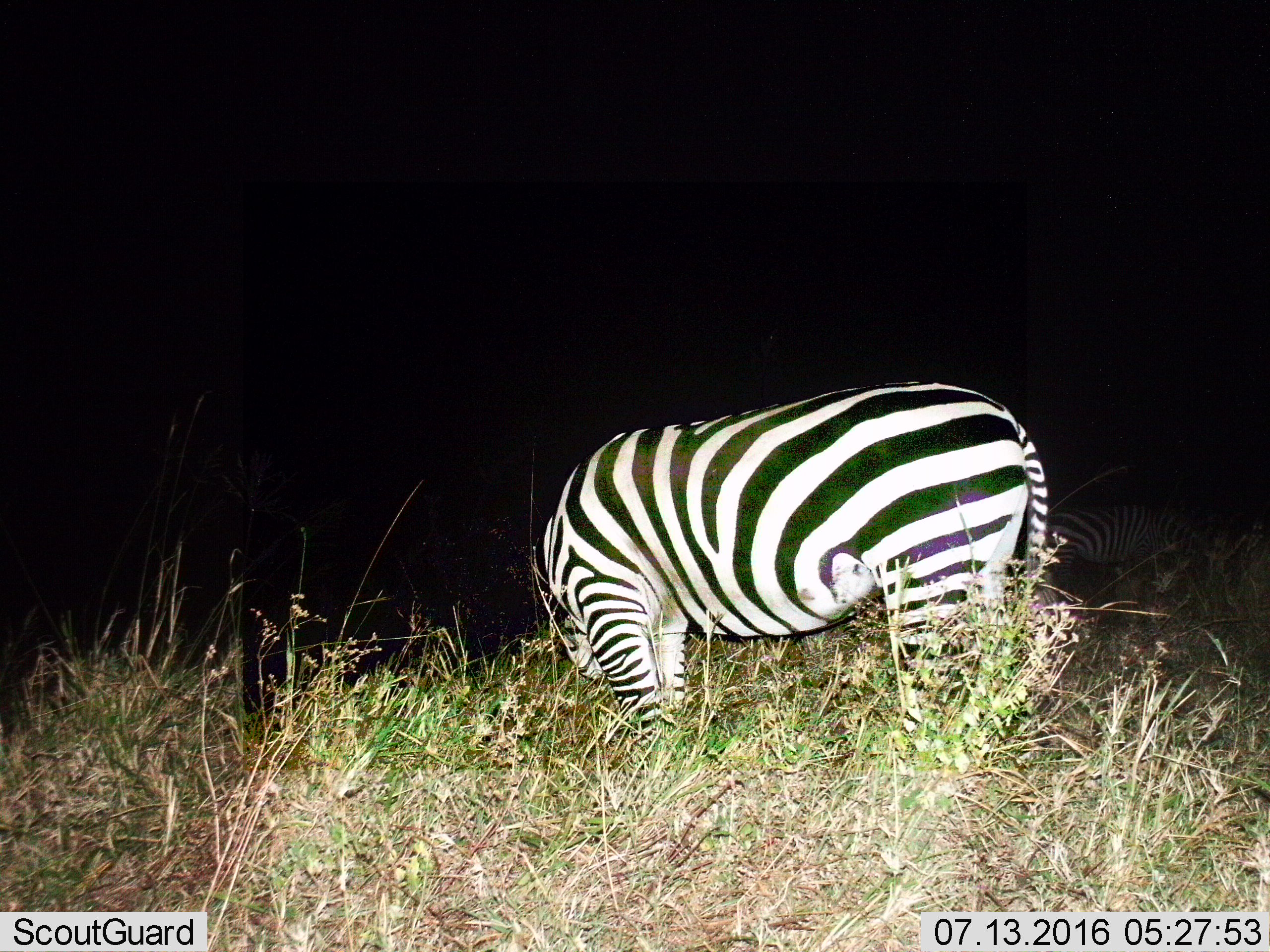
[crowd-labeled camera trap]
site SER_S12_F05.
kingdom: Animalia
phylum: Chordata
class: Mammalia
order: Perissodactyla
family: Equidae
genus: Equus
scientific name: Equus quagga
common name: plains zebra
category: zebraplains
Zebraplains (plains zebra) (Equus quagga), count 2. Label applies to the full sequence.